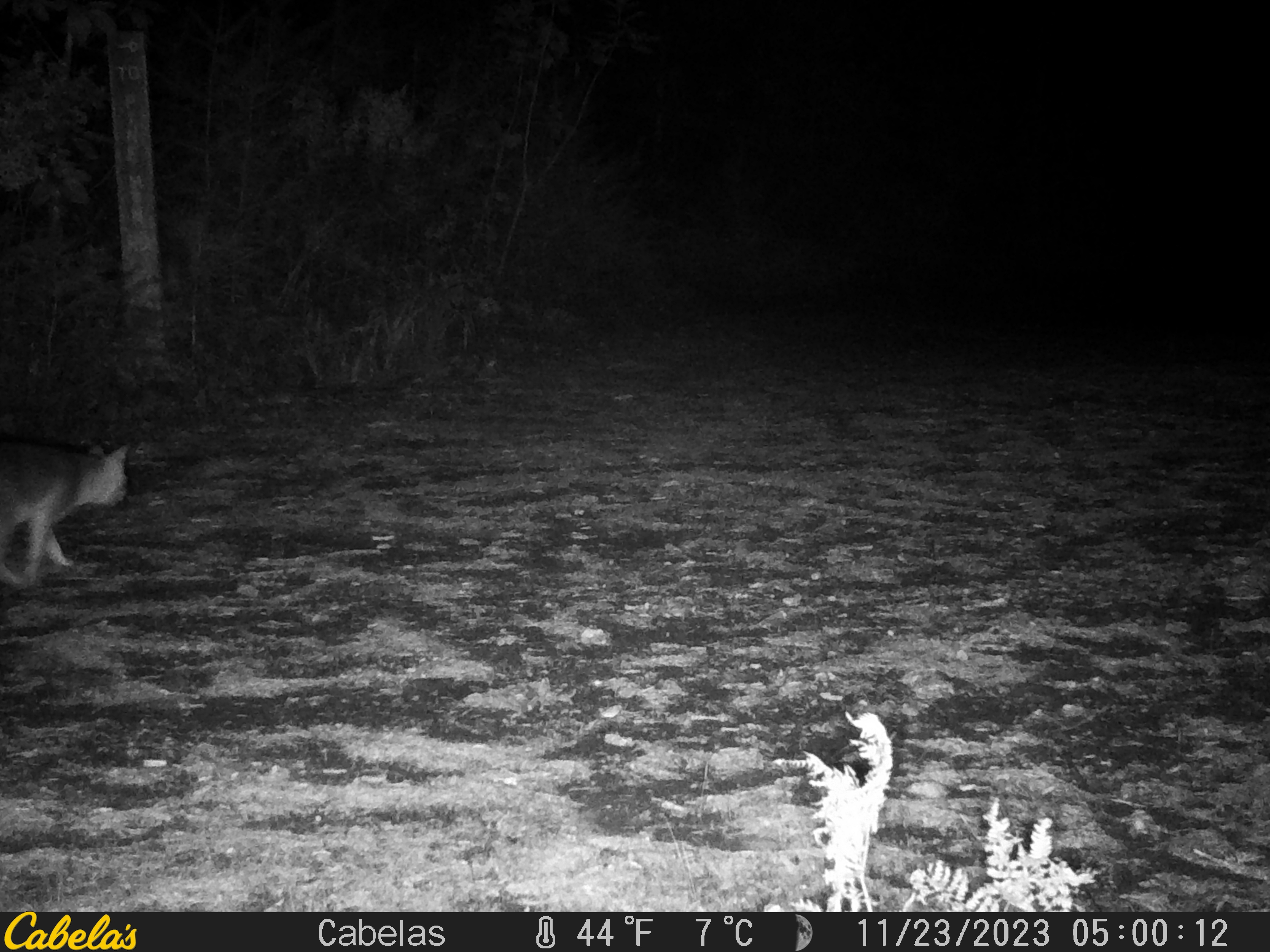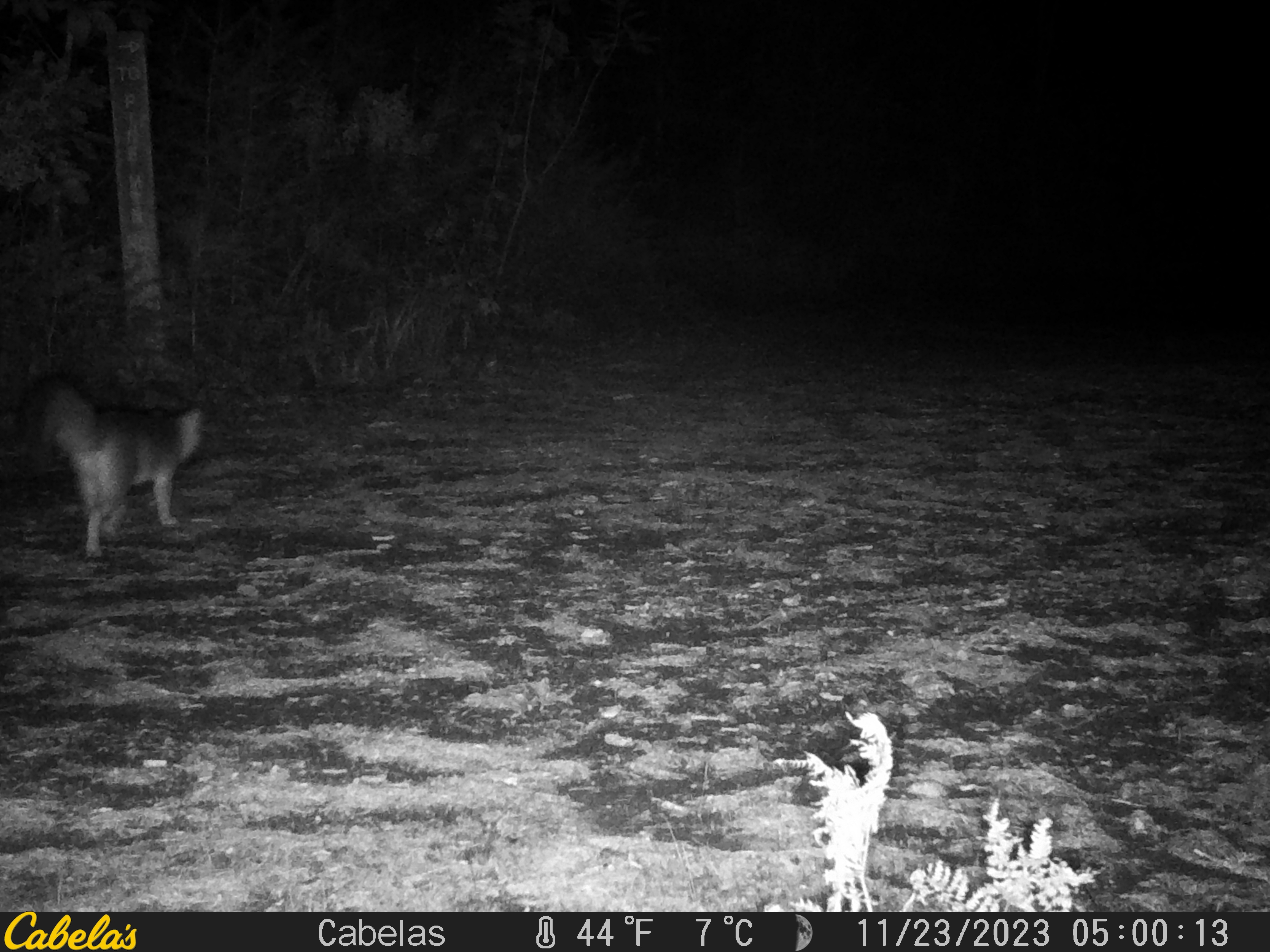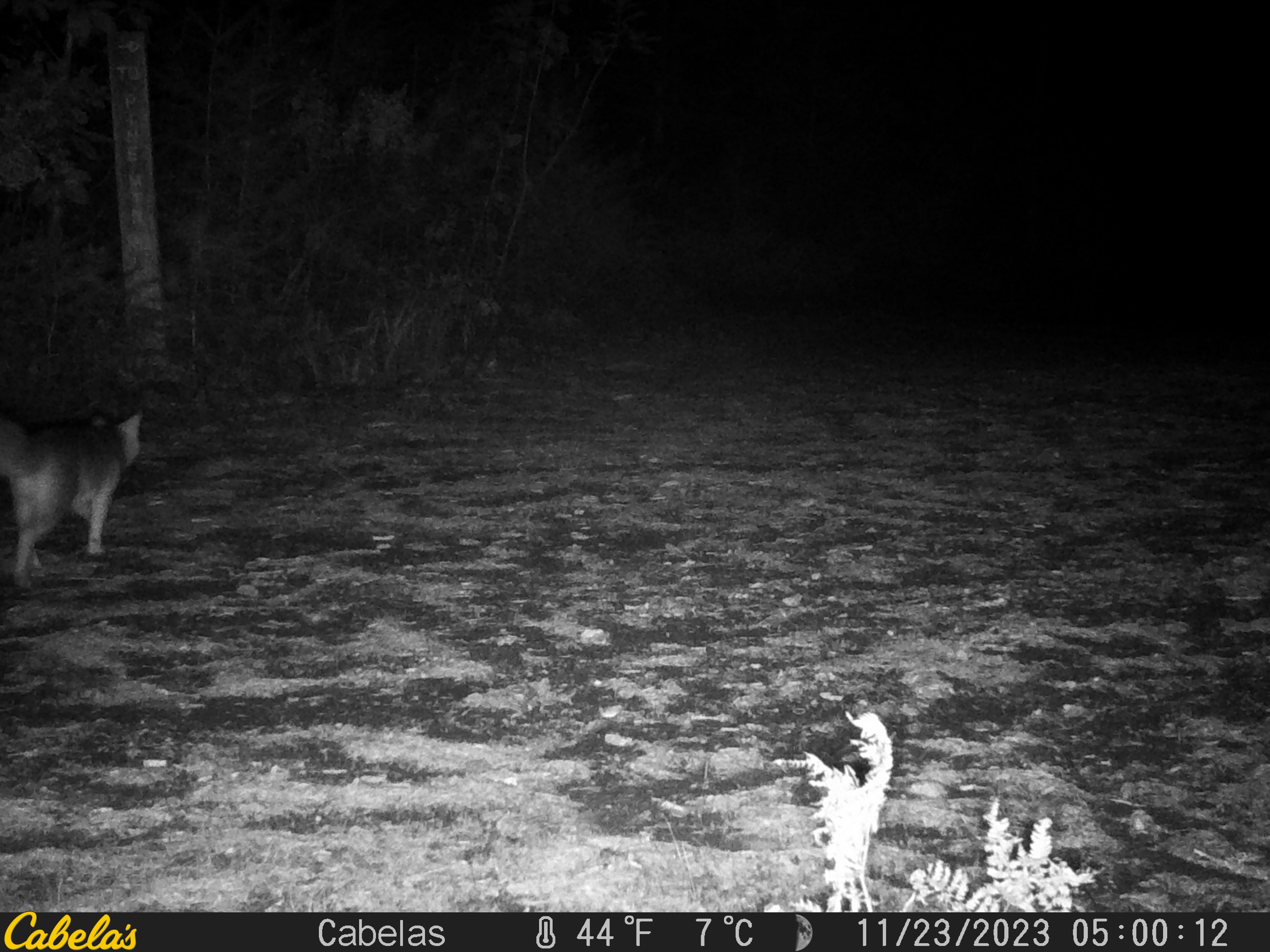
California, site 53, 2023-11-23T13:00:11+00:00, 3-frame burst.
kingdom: Animalia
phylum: Chordata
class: Mammalia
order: Carnivora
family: Canidae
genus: Urocyon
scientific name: Urocyon cinereoargenteus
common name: gray fox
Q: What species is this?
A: Gray fox (Urocyon cinereoargenteus).